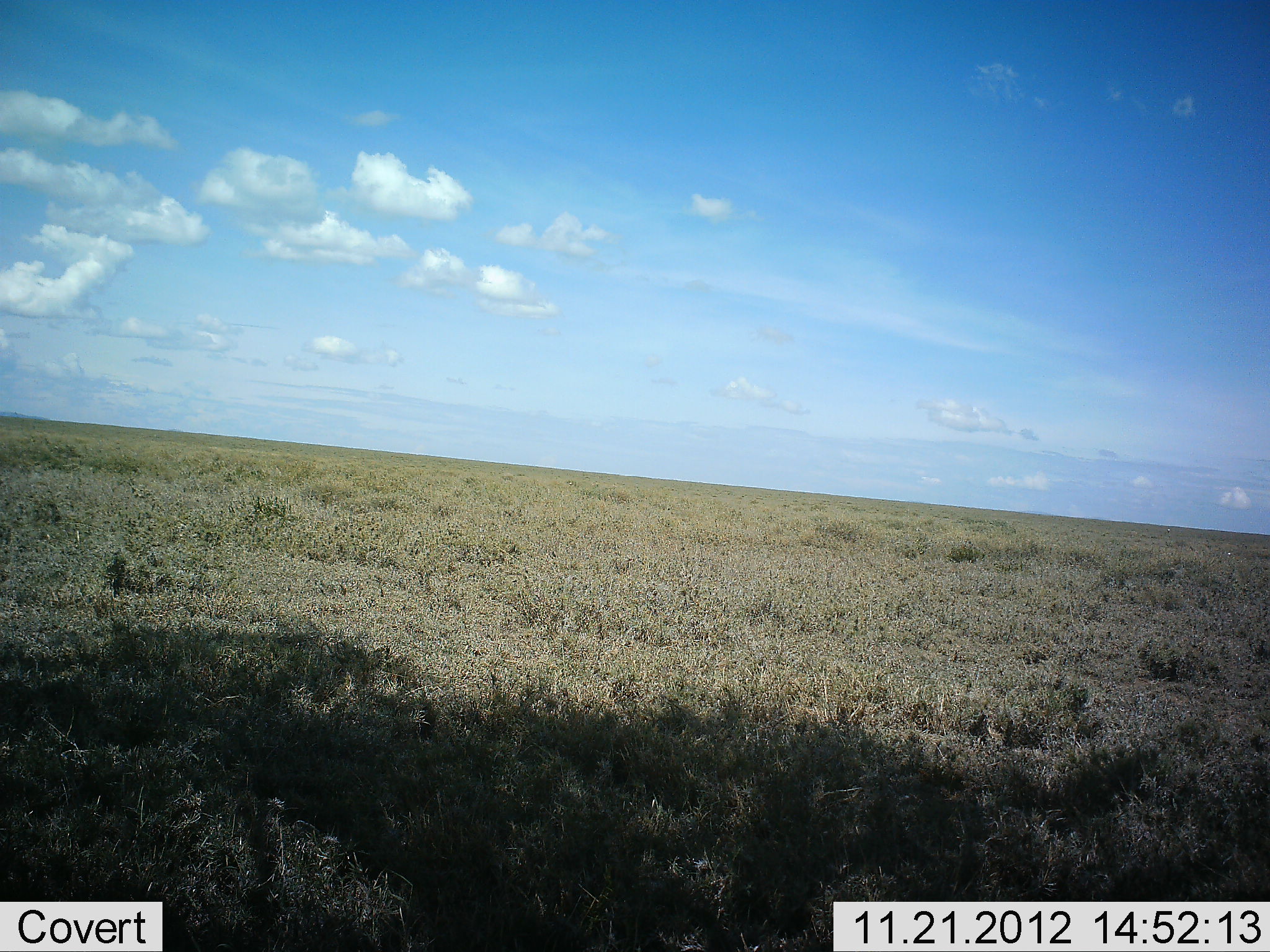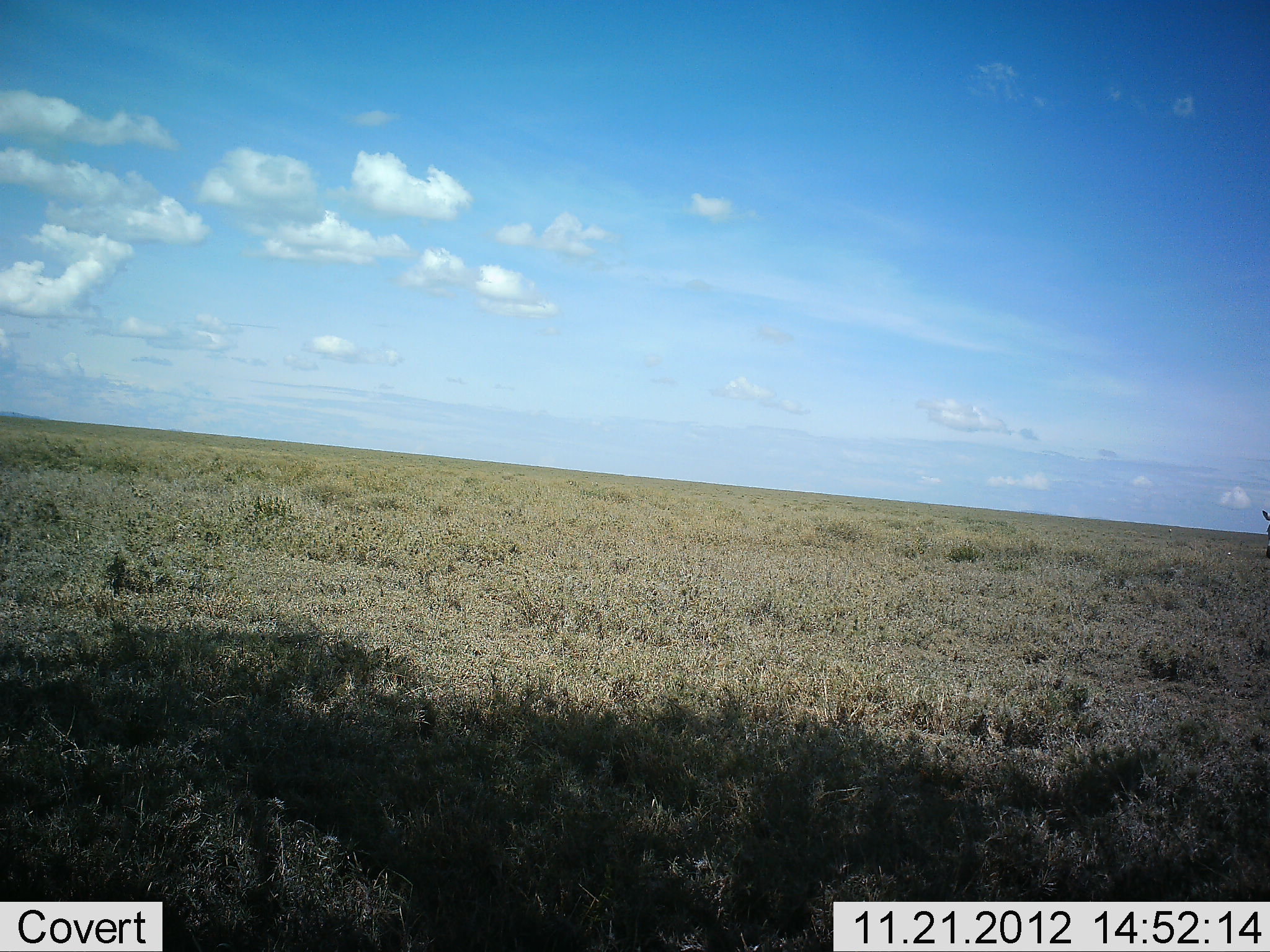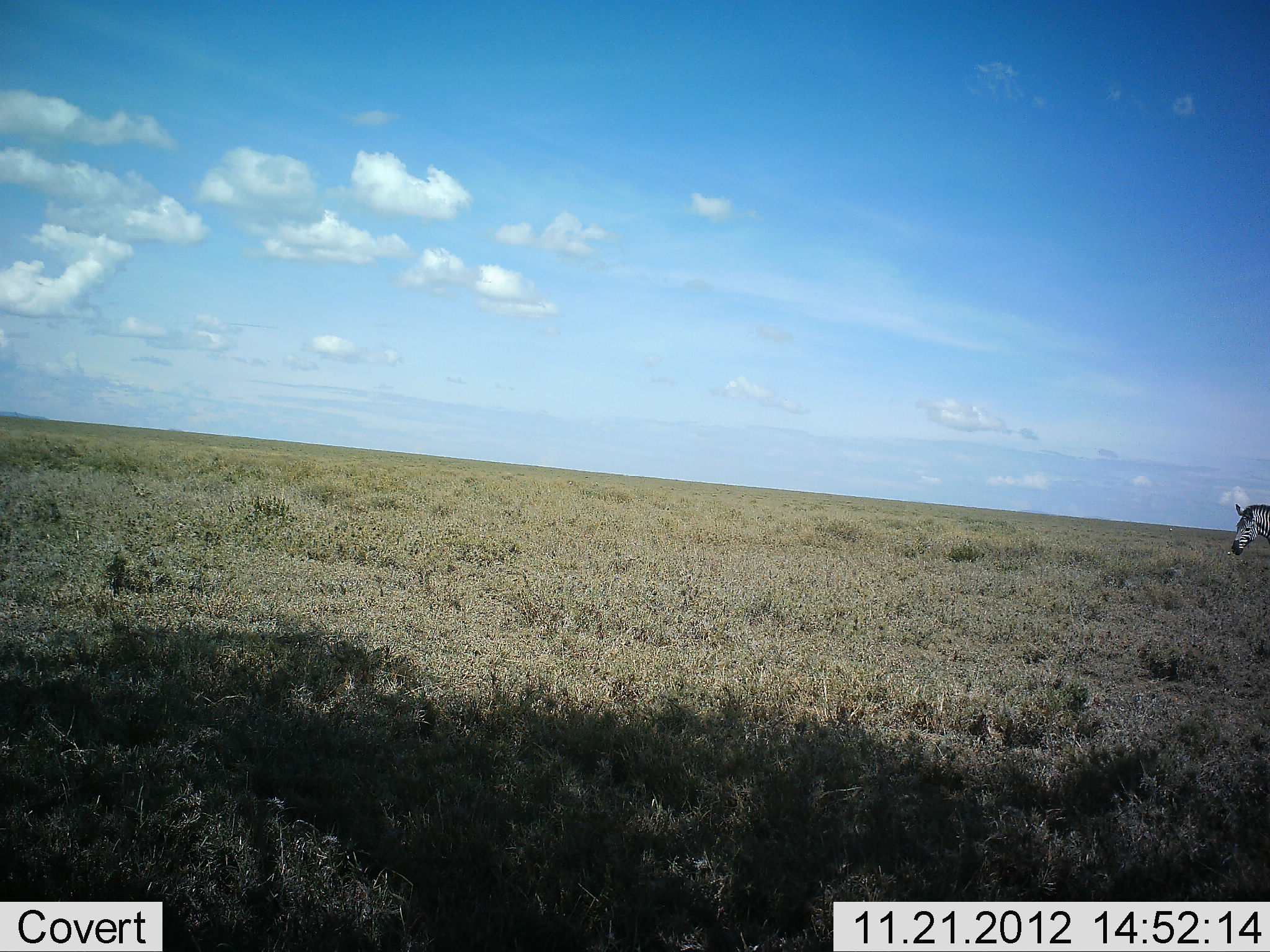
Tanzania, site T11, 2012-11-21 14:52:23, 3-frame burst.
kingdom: Animalia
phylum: Chordata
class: Mammalia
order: Perissodactyla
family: Equidae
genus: Equus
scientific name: Equus quagga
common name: plains zebra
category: zebra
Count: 1.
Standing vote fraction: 0%.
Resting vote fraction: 0%.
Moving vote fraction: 100%.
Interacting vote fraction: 0%.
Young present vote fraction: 0%.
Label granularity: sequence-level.